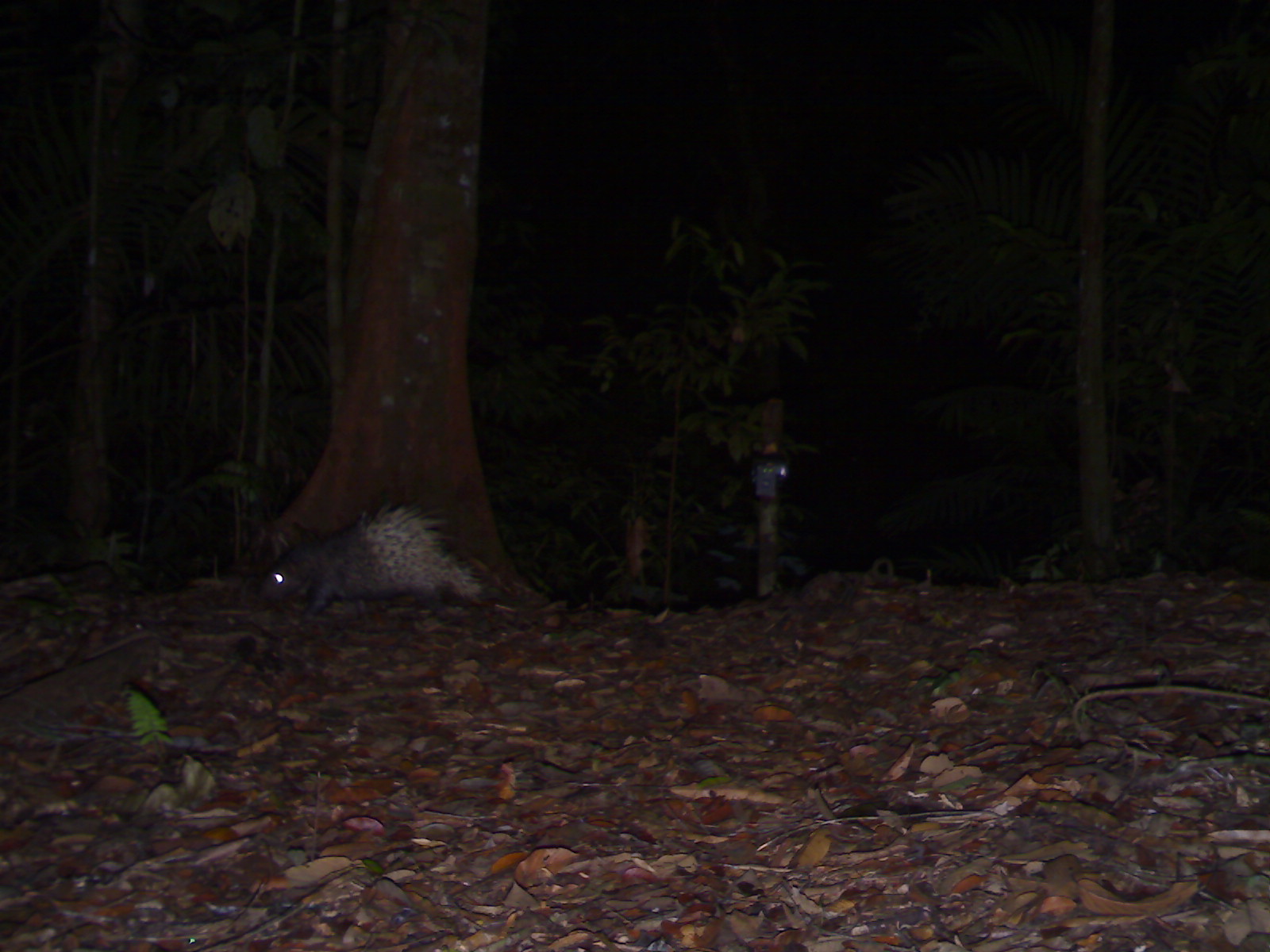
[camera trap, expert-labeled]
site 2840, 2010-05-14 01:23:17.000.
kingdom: Animalia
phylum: Chordata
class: Mammalia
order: Rodentia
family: Hystricidae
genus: Hystrix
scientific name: Hystrix brachyura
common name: east asian porcupine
Hystrix brachyura (east asian porcupine), count 1.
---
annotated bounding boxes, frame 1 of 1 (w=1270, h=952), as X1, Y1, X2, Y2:
hystrix brachyura: 258, 500, 482, 623